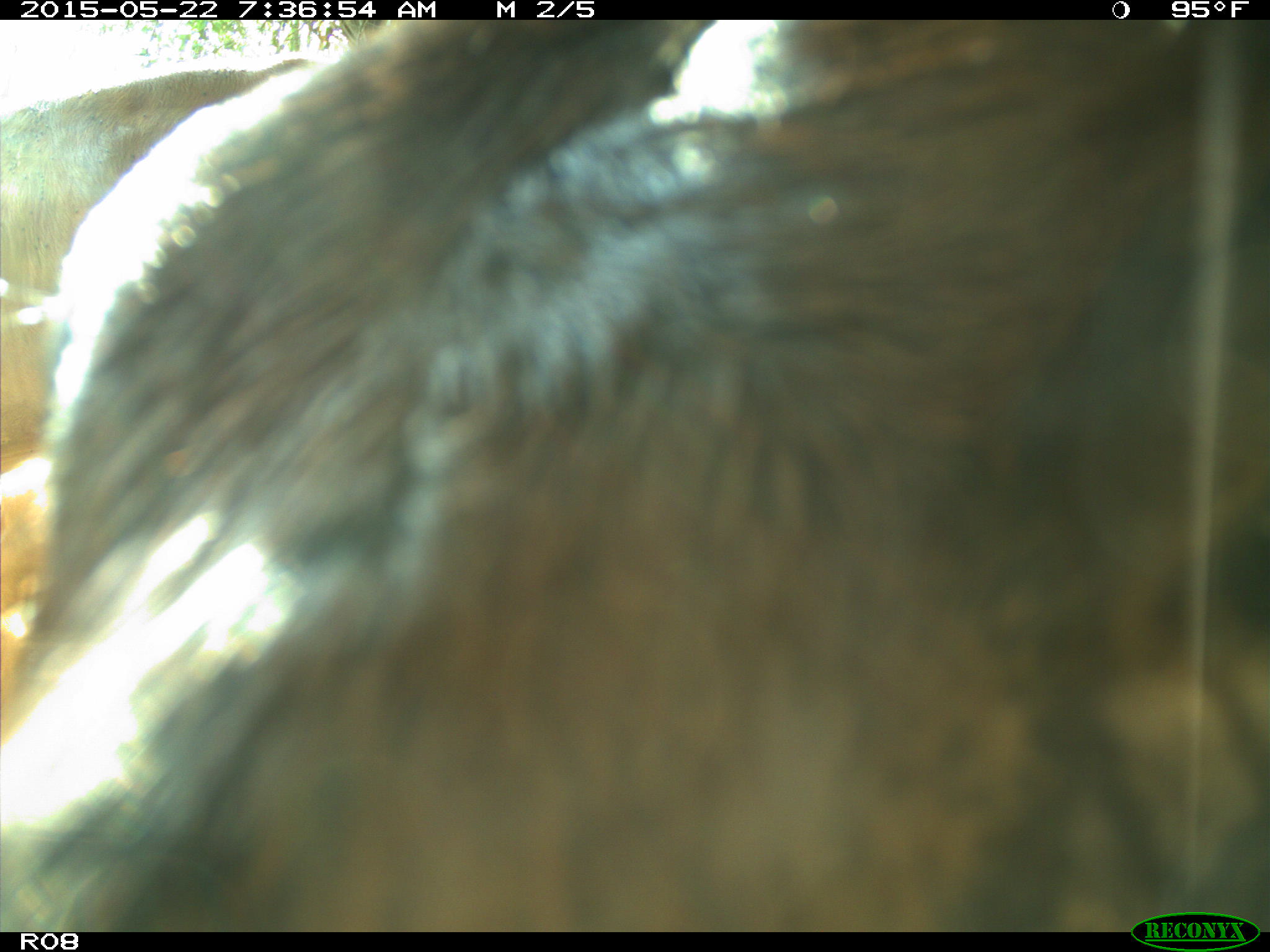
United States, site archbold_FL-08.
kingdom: Animalia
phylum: Chordata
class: Mammalia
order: Artiodactyla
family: Bovidae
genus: Bos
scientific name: Bos taurus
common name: domestic cow